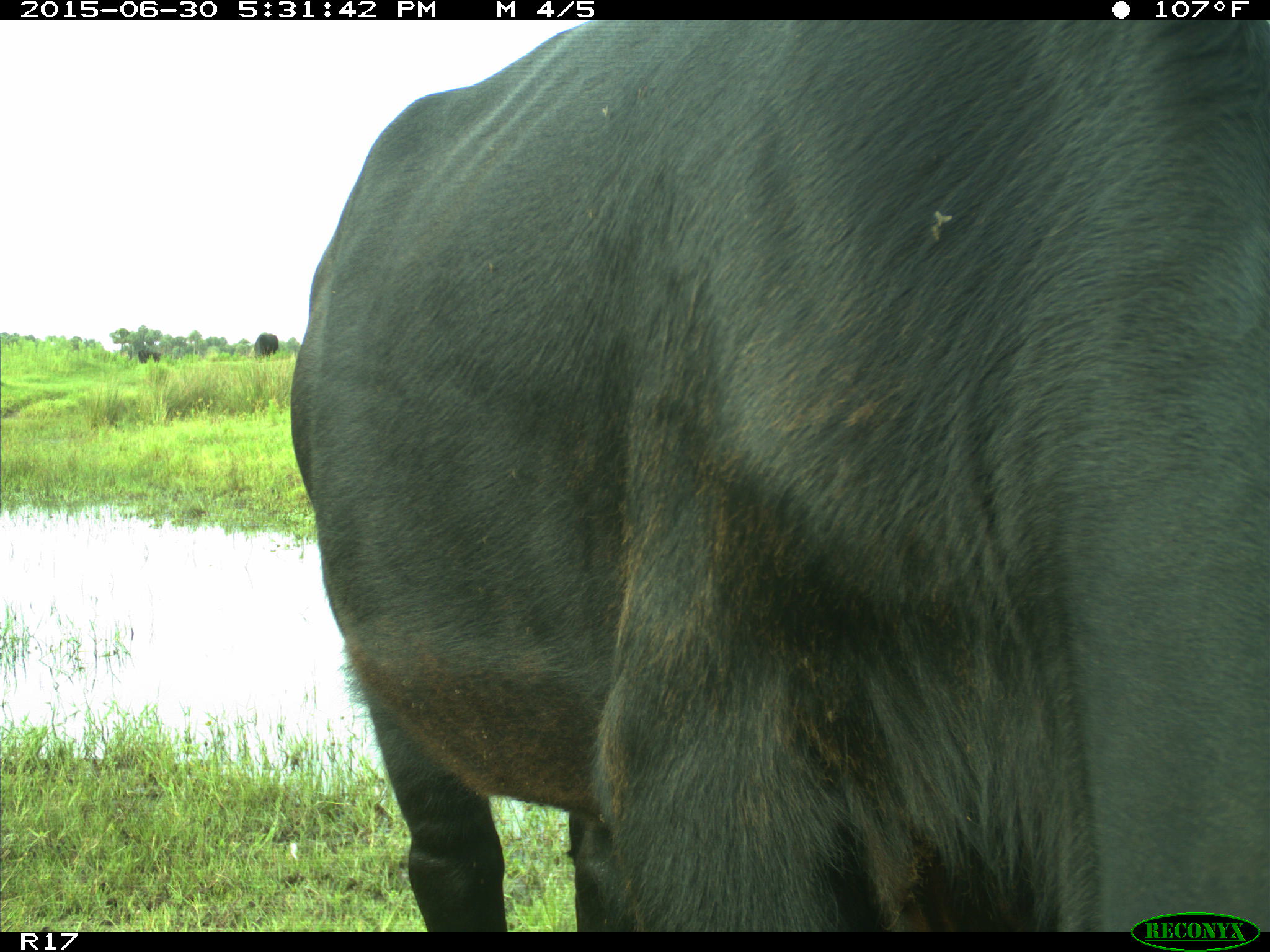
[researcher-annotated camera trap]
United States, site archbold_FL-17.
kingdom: Animalia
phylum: Chordata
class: Mammalia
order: Artiodactyla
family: Bovidae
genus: Bos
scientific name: Bos taurus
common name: domestic cow